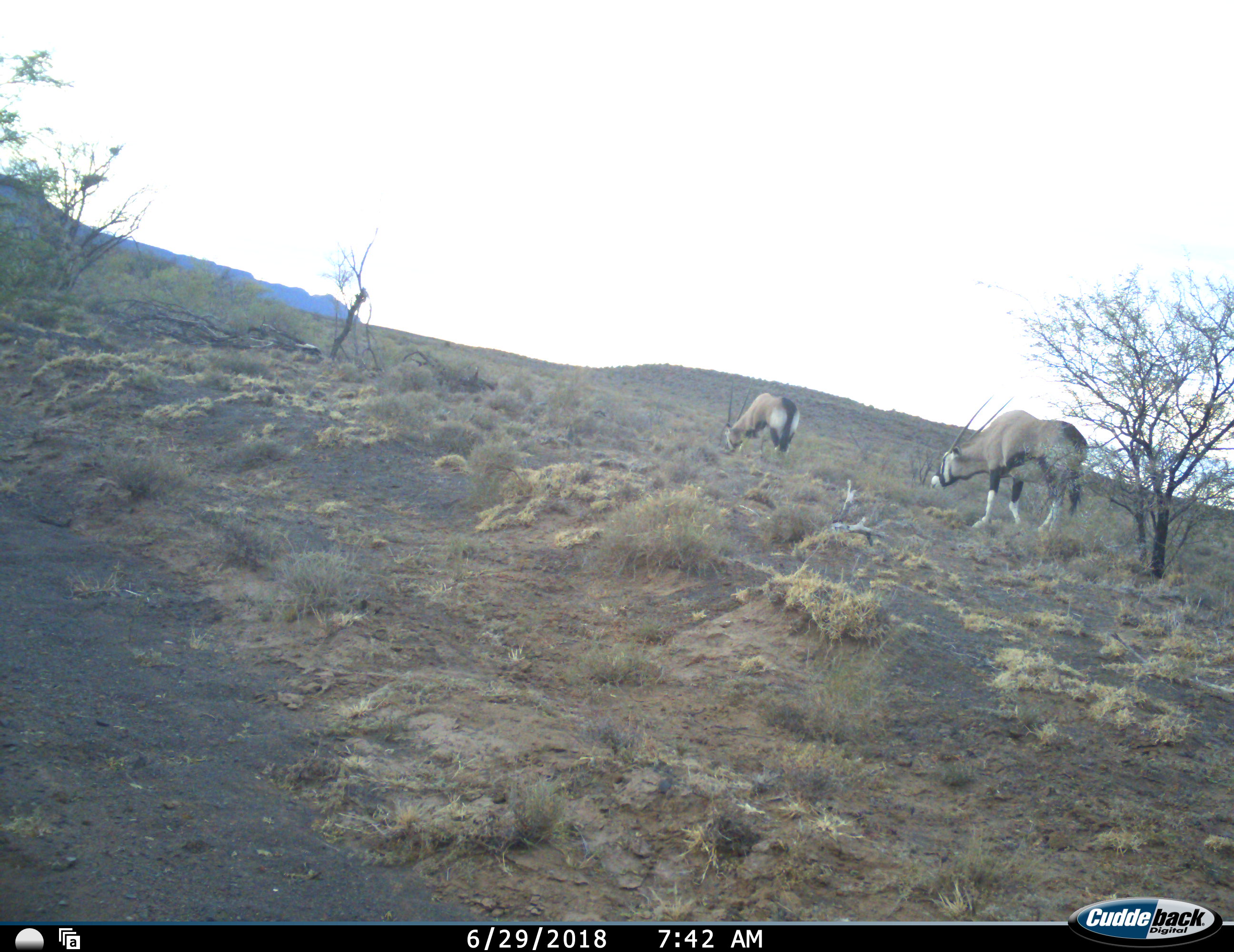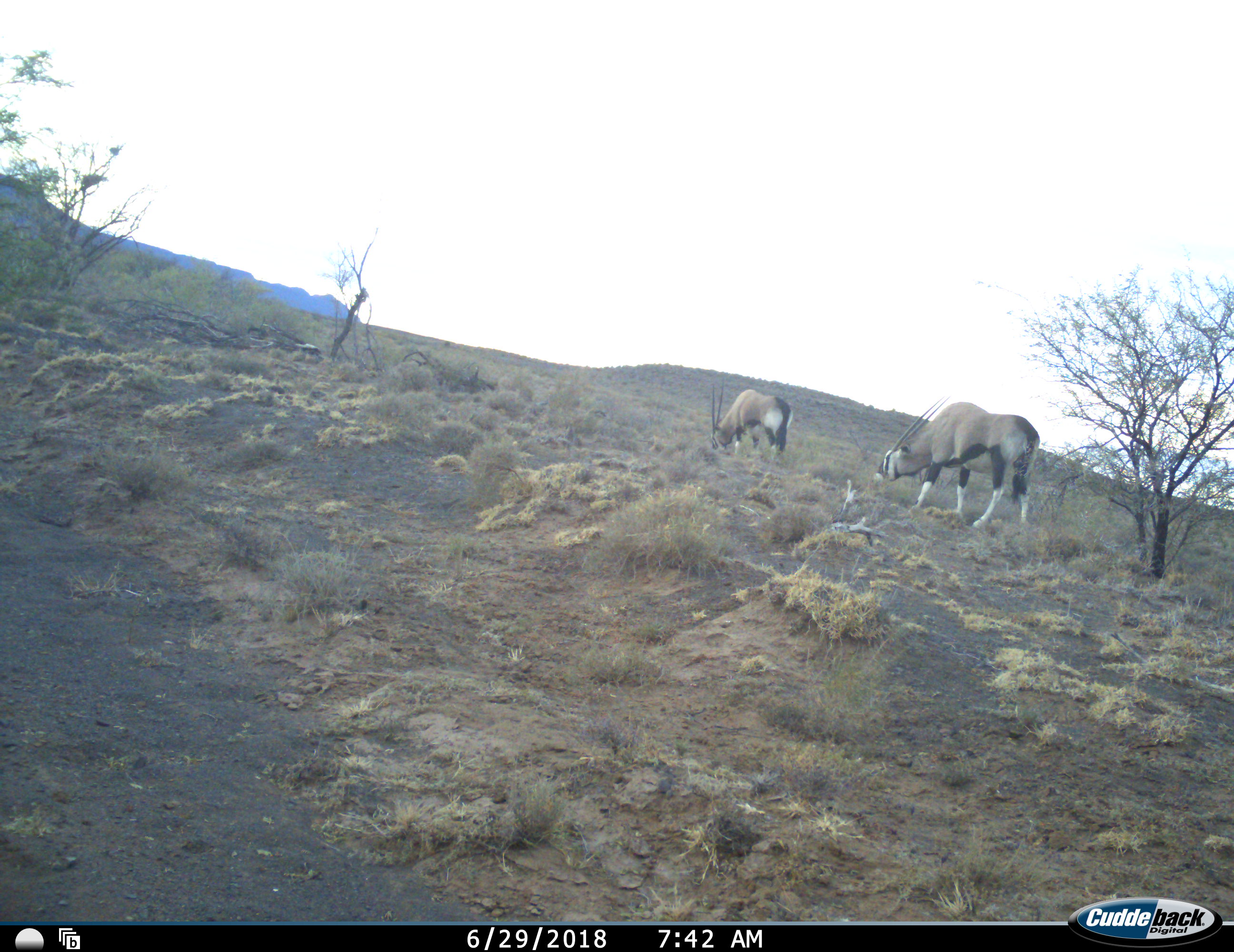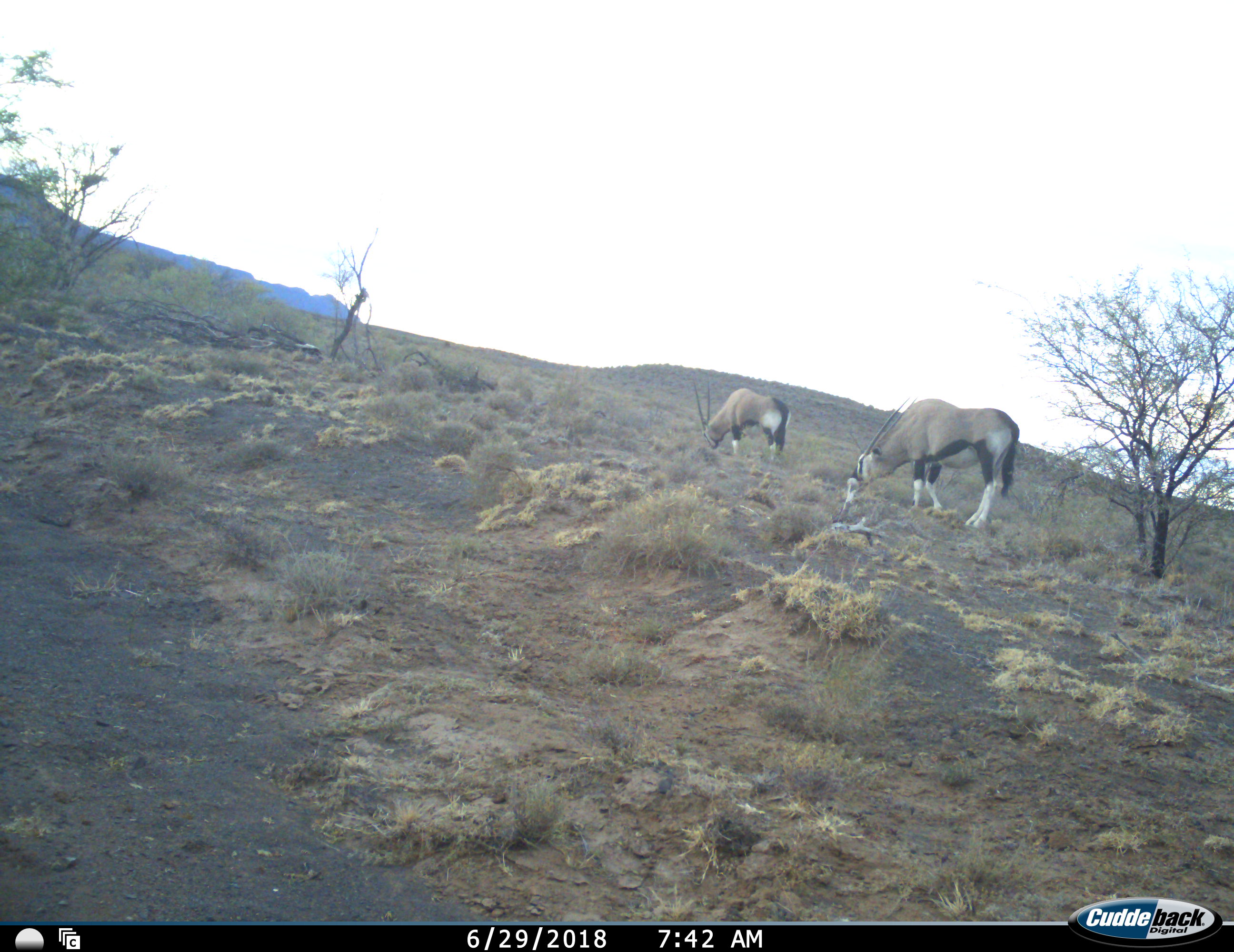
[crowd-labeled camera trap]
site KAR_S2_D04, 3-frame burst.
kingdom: Animalia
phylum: Chordata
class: Mammalia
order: Artiodactyla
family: Bovidae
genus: Oryx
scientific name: Oryx gazella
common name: gemsbok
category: oryx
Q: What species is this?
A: Oryx (gemsbok) (Oryx gazella).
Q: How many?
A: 2.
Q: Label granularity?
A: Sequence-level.